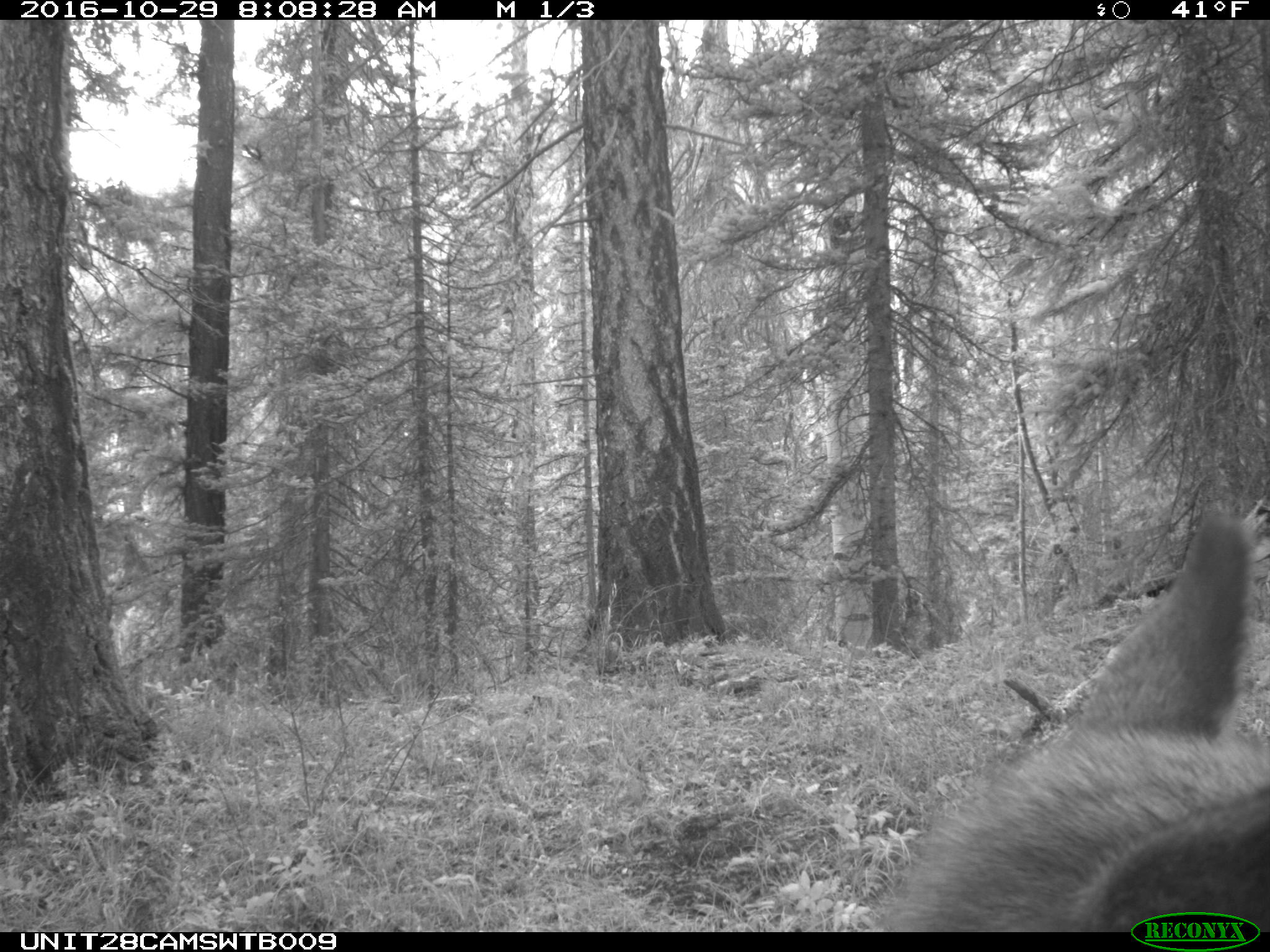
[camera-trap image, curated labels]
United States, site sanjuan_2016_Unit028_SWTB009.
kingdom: Animalia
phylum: Chordata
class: Mammalia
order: Artiodactyla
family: Cervidae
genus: Cervus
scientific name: Cervus elaphus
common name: red deer